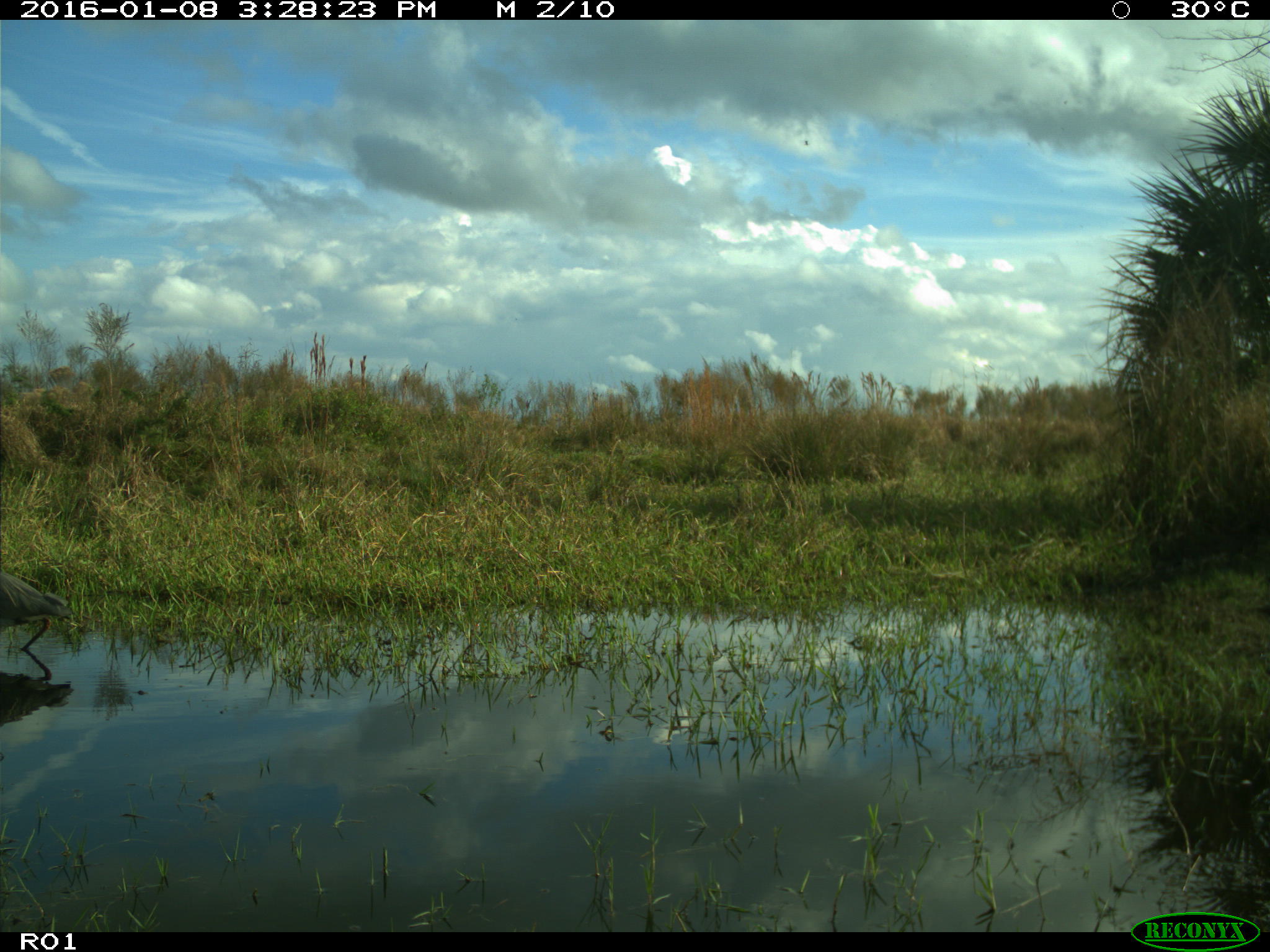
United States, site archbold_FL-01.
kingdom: Animalia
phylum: Chordata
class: Aves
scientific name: Aves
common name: birds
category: unidentified bird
Unidentified bird (birds) (Aves).